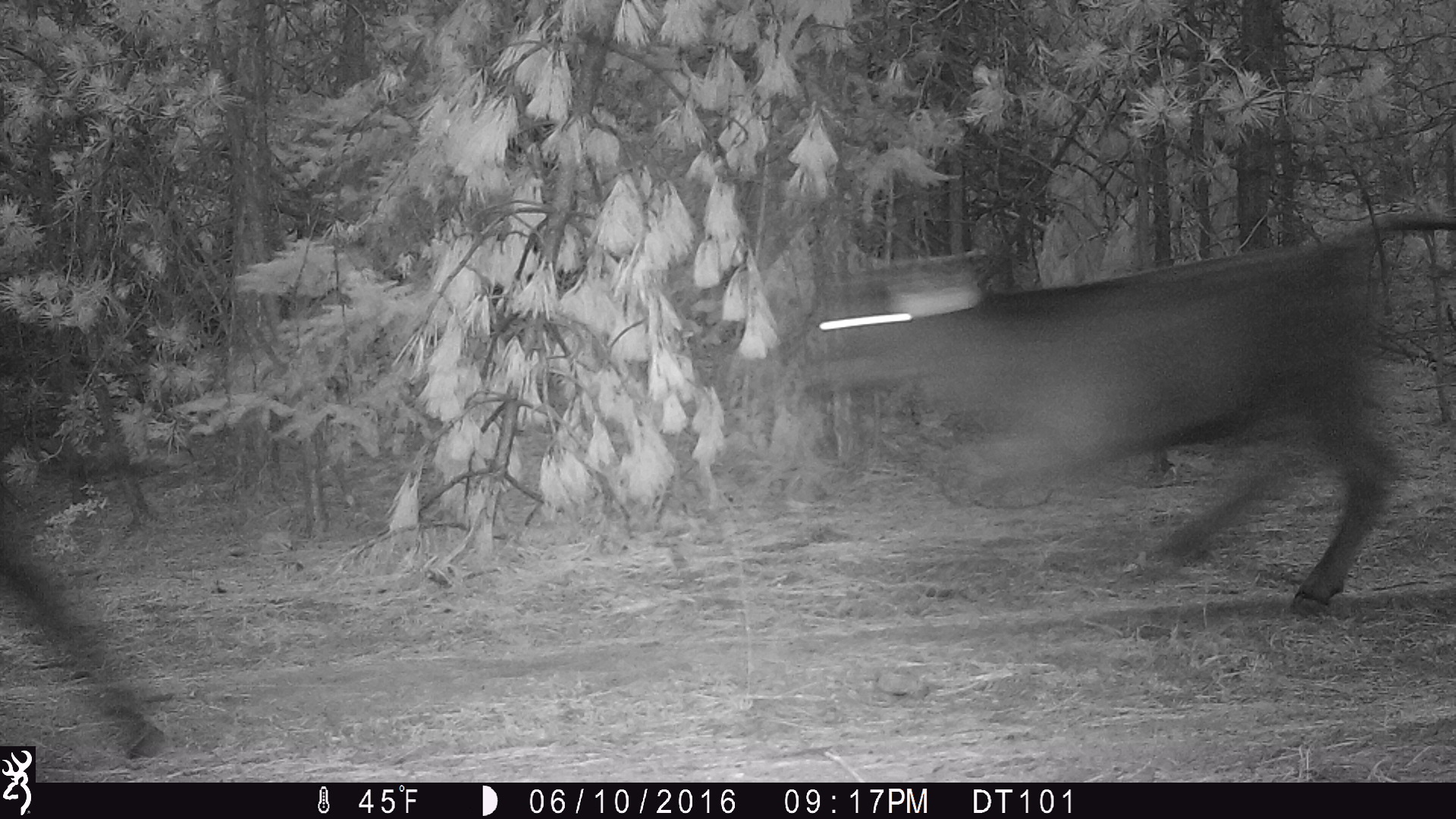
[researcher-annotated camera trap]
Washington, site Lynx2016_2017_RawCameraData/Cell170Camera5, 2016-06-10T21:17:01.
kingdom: Animalia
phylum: Chordata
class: Mammalia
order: Artiodactyla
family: Bovidae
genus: Bos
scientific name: Bos taurus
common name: domestic cattle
Domestic cattle (Bos taurus). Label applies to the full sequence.